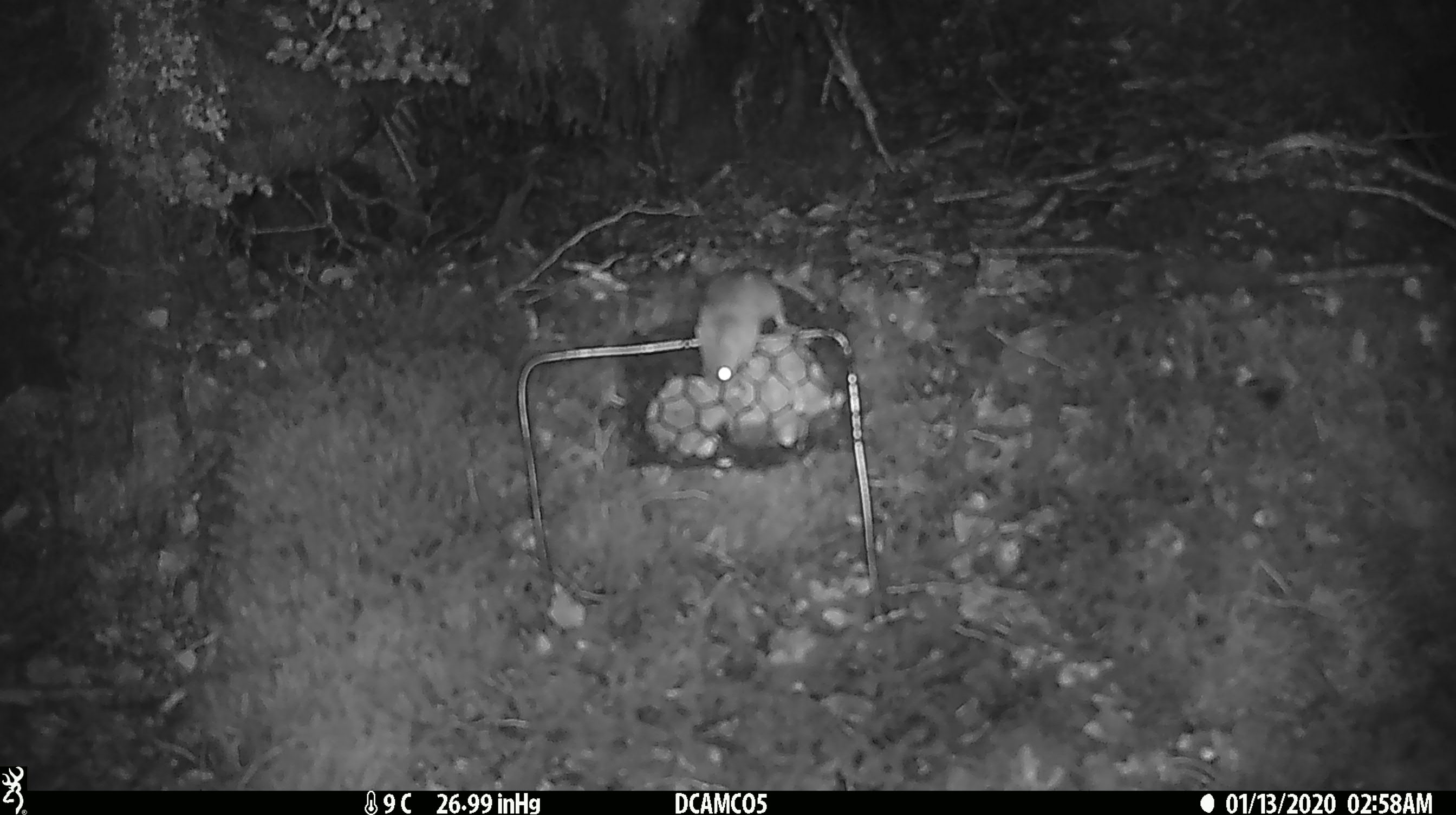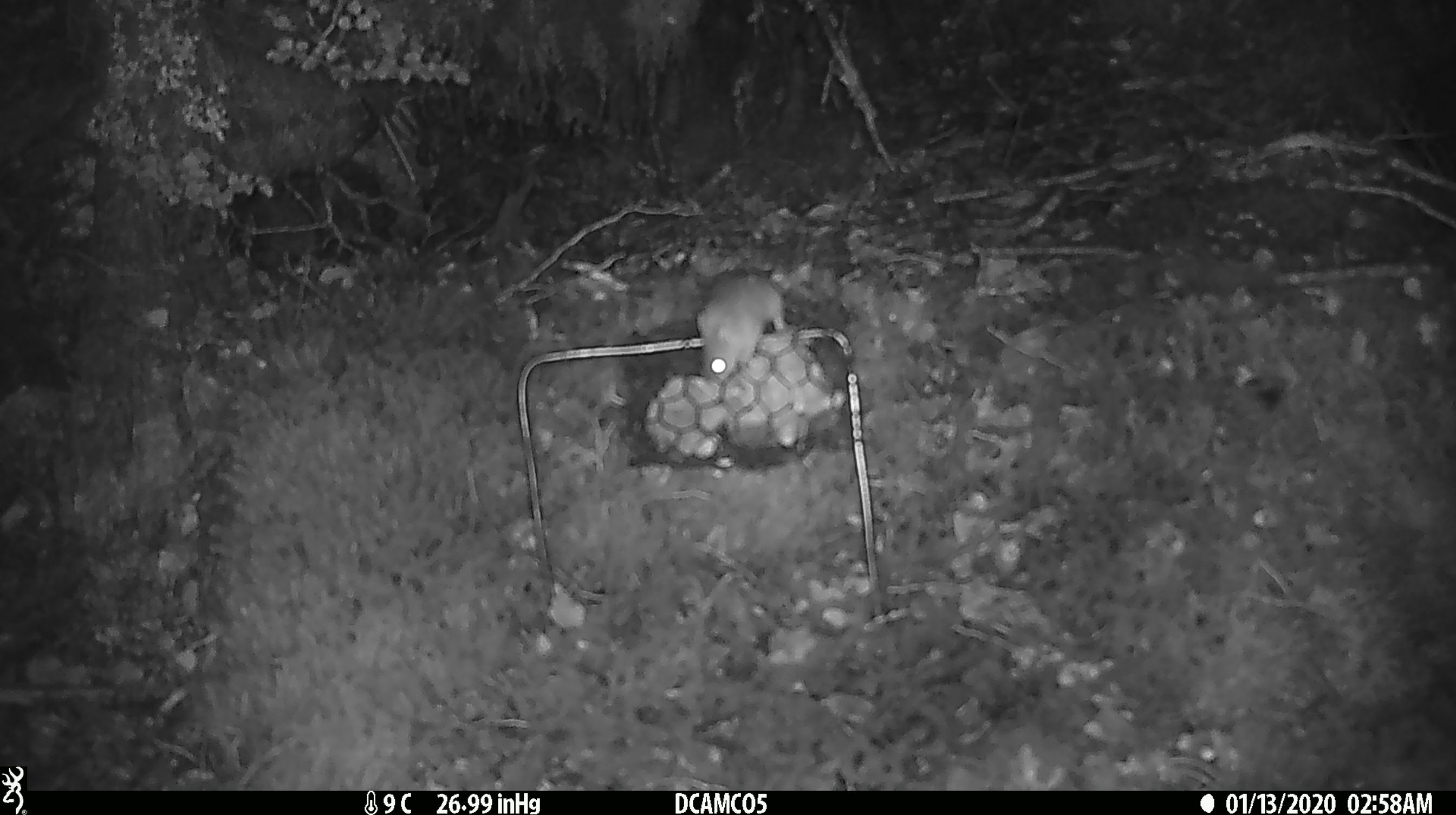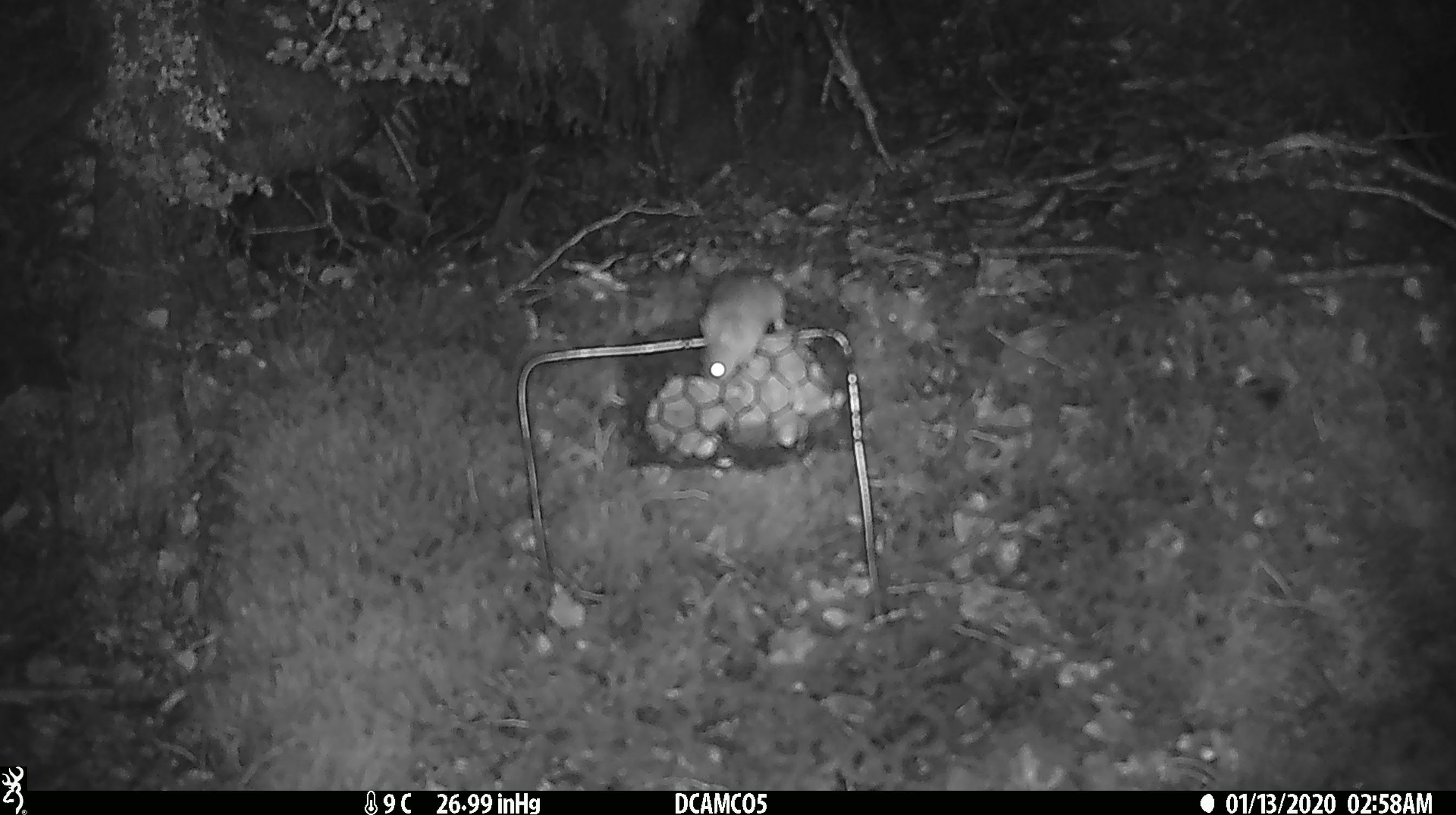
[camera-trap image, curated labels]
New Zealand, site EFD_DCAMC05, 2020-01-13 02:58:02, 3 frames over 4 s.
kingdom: Animalia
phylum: Chordata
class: Mammalia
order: Rodentia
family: Muridae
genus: Mus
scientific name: Mus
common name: mouse